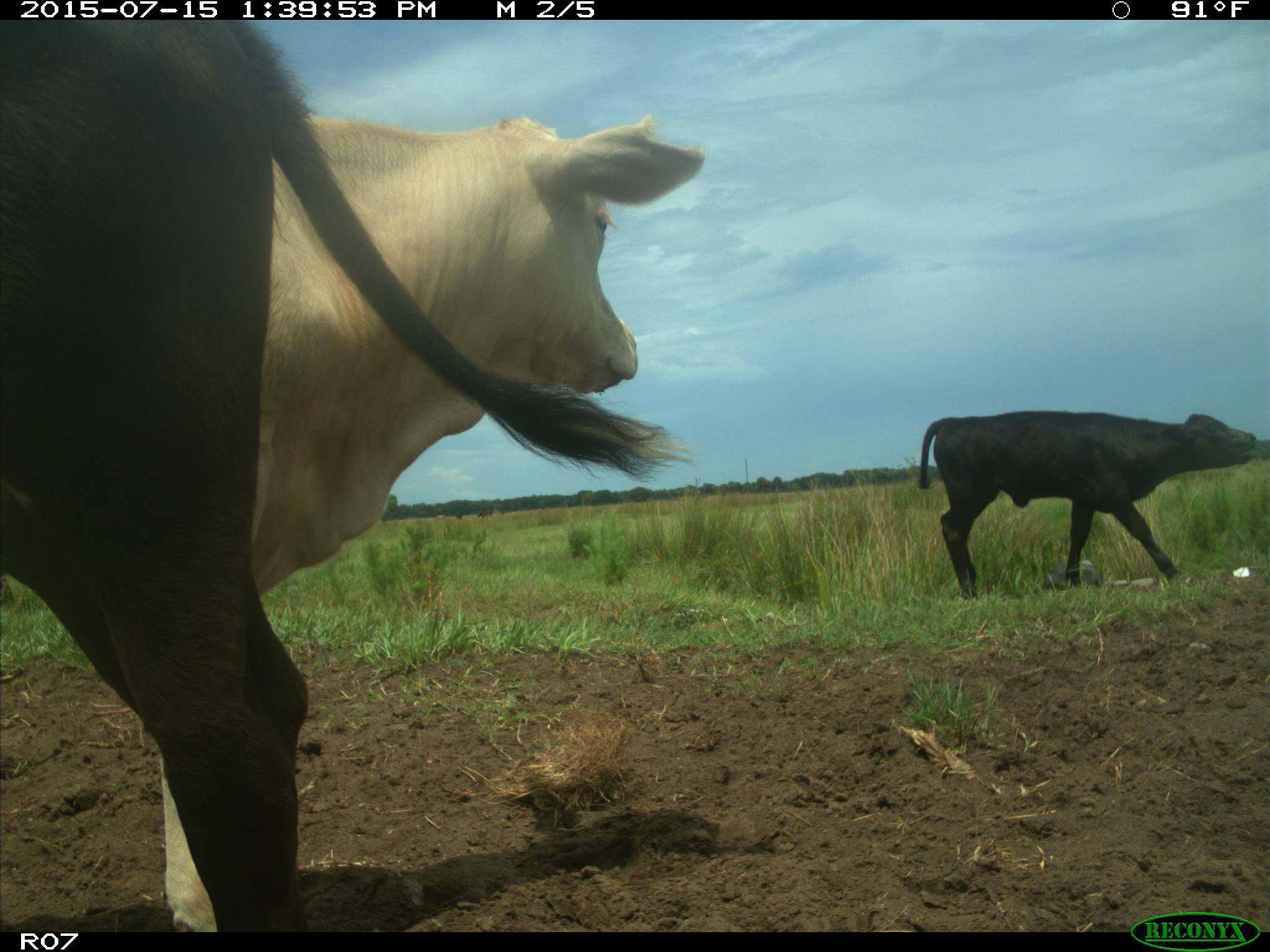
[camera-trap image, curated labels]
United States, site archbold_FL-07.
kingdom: Animalia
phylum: Chordata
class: Mammalia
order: Artiodactyla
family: Bovidae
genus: Bos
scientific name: Bos taurus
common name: domestic cow